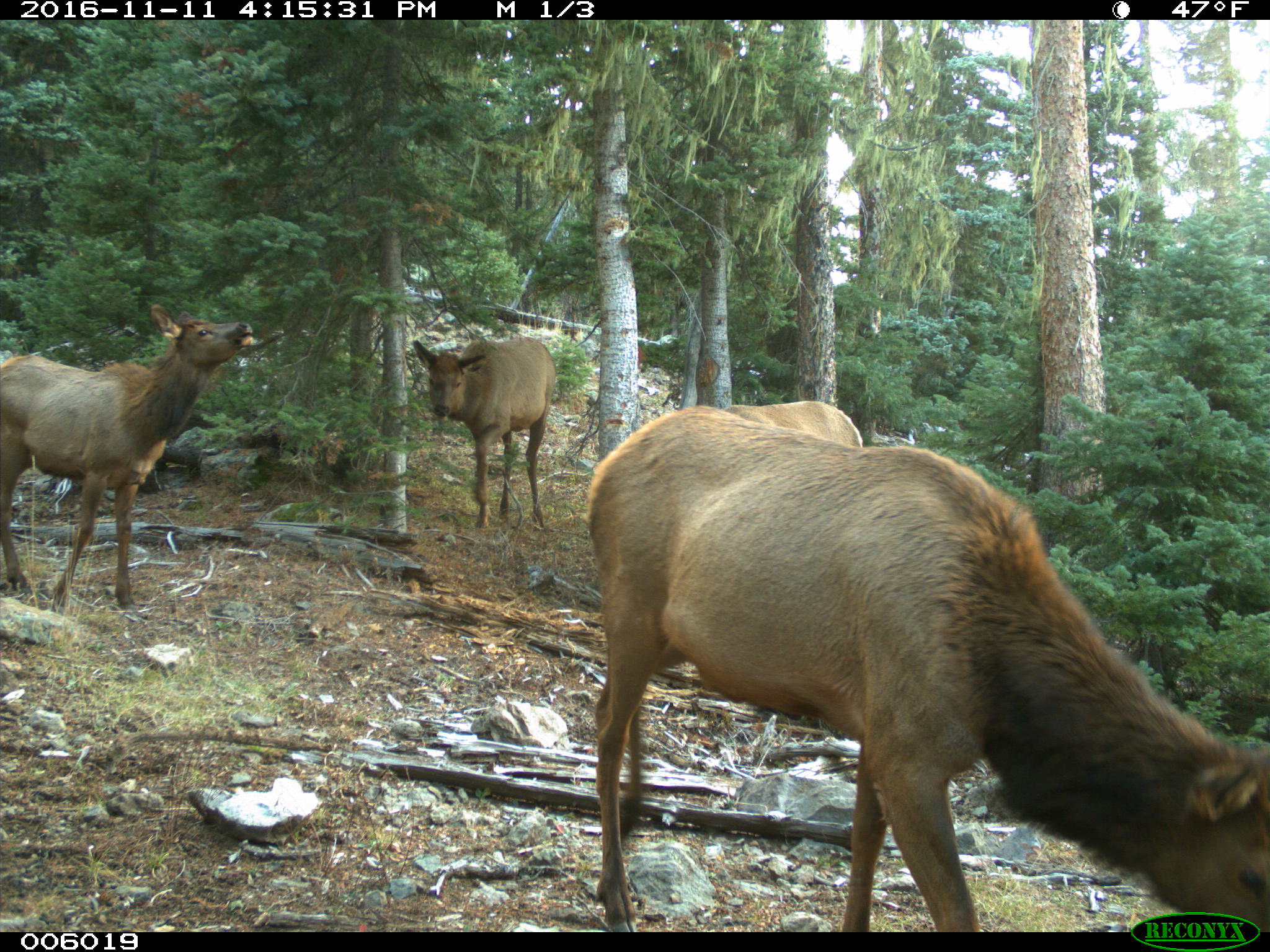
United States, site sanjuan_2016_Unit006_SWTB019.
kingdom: Animalia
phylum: Chordata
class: Mammalia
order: Artiodactyla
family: Cervidae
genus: Cervus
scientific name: Cervus elaphus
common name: red deer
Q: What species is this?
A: Cervus elaphus (red deer).